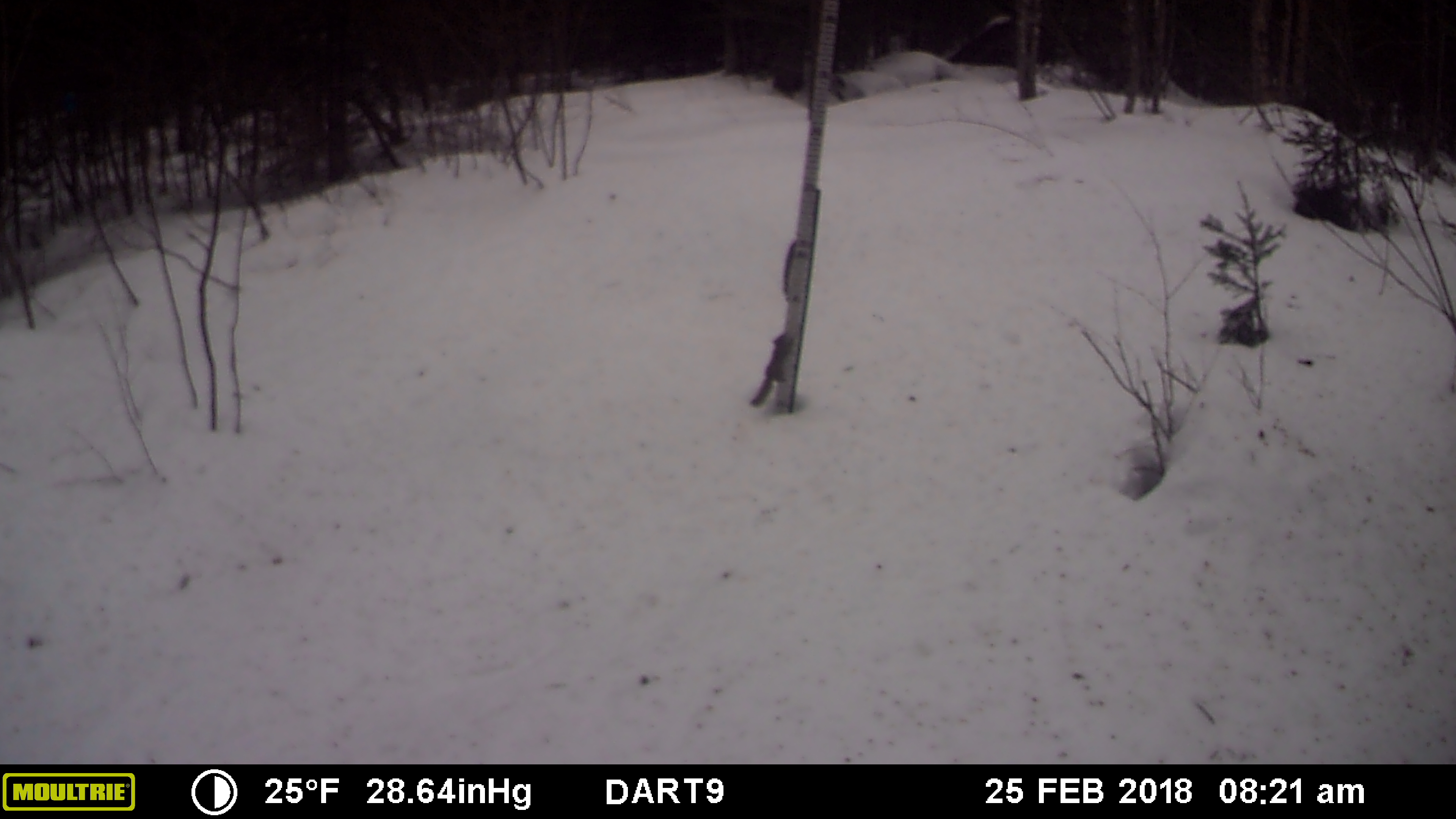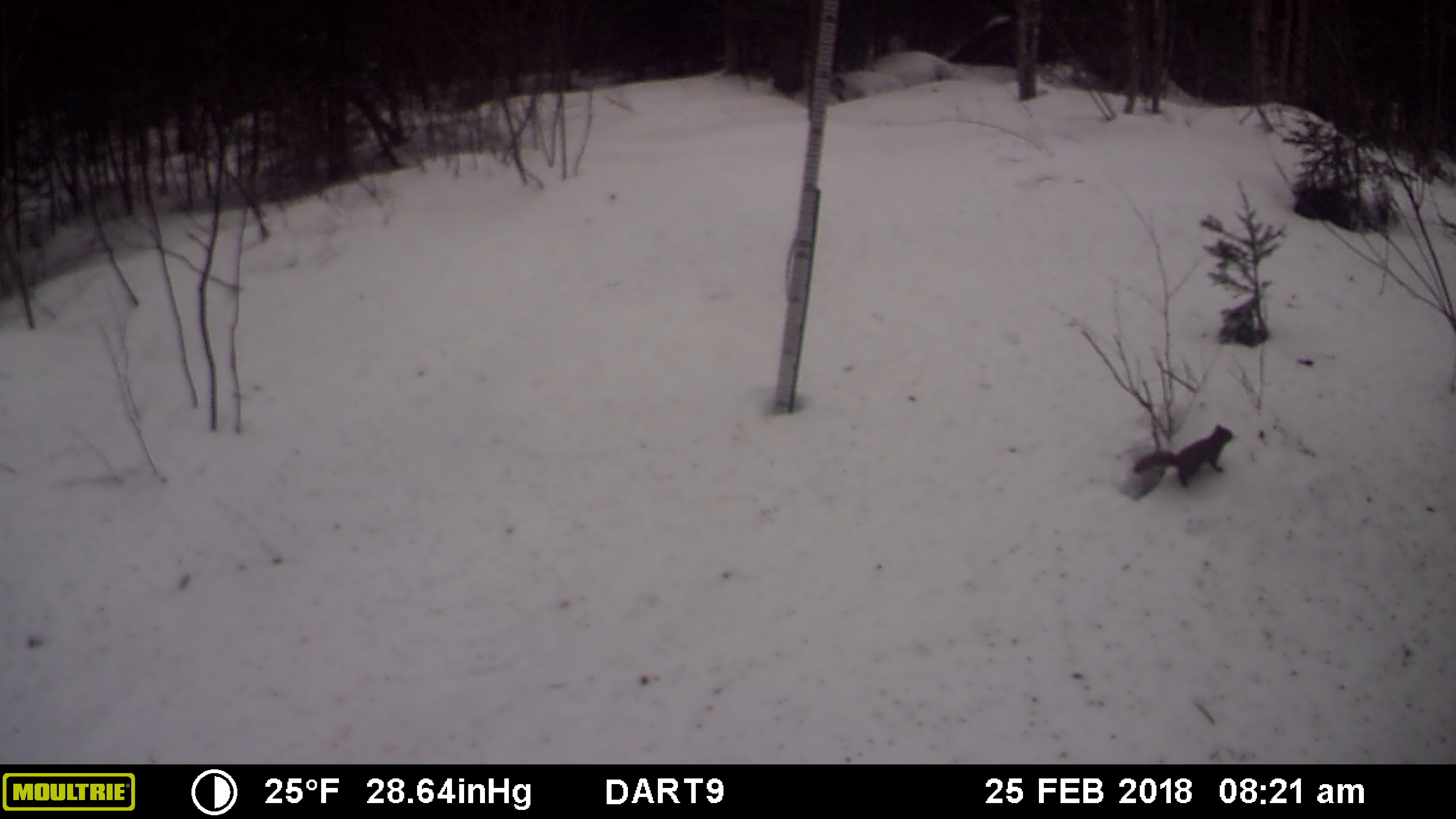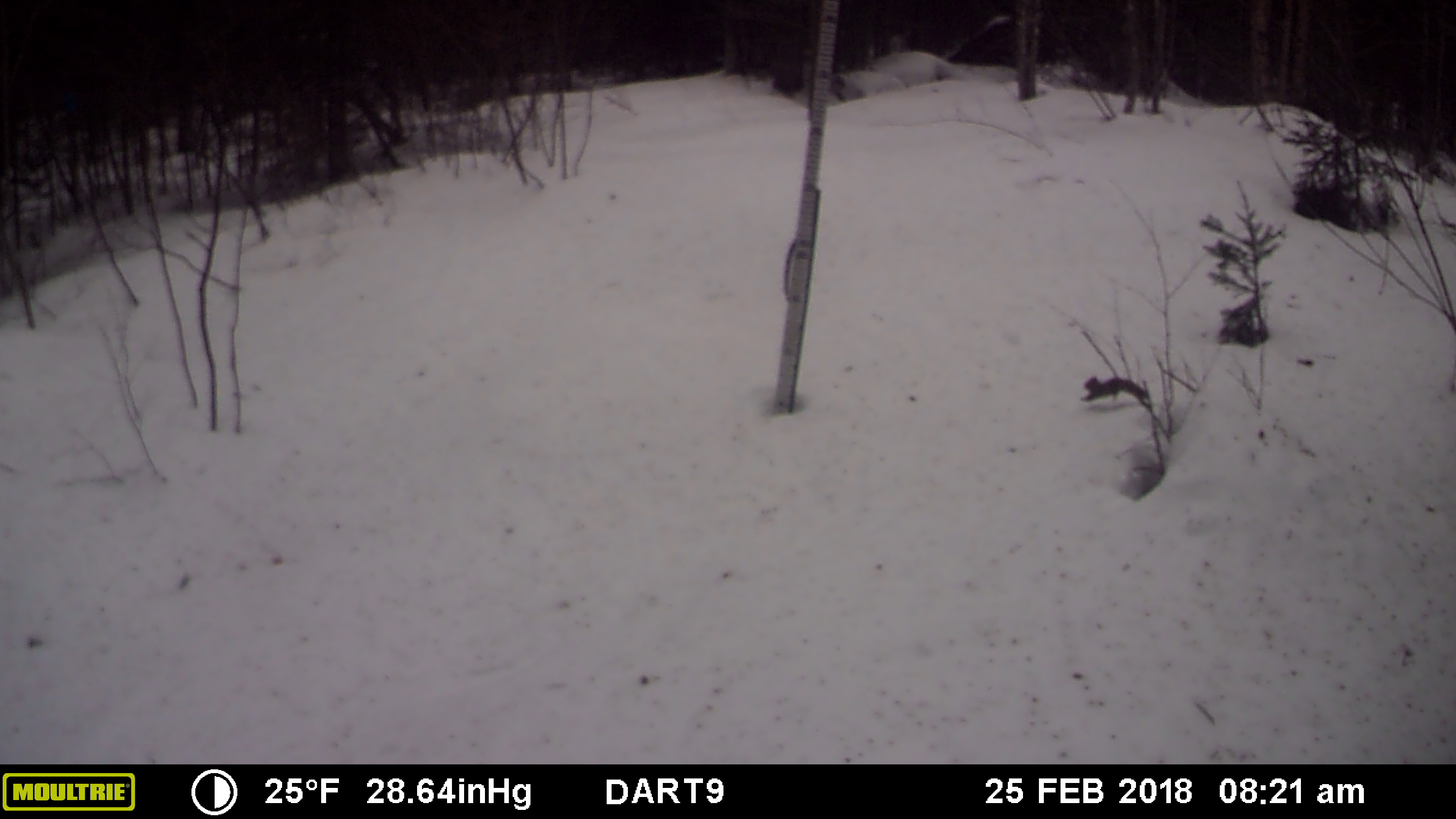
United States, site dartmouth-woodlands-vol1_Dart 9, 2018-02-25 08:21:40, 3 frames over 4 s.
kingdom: Animalia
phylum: Chordata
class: Mammalia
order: Rodentia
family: Sciuridae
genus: Tamiasciurus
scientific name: Tamiasciurus hudsonicus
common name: red squirrel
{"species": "red squirrel (Tamiasciurus hudsonicus)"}